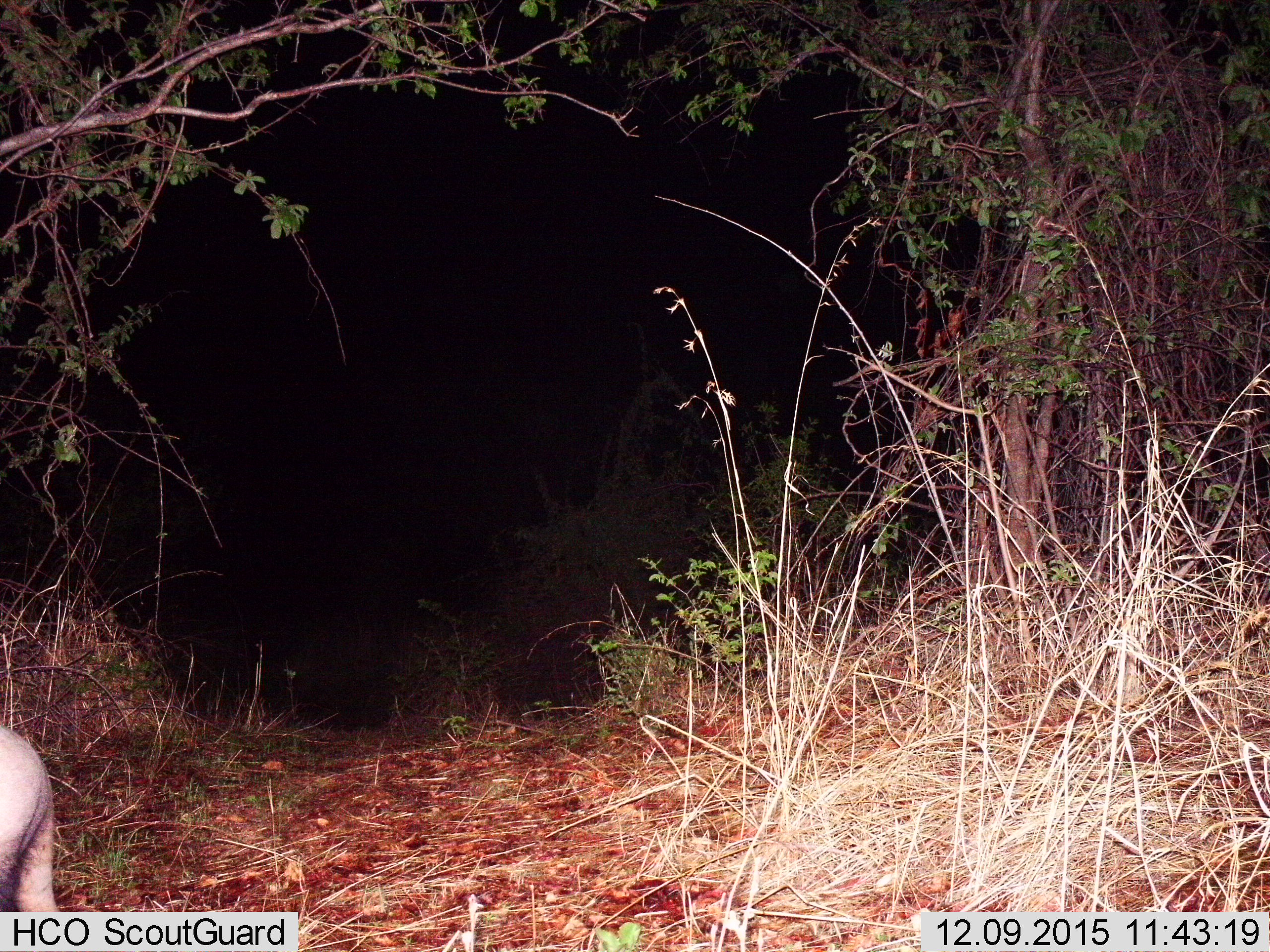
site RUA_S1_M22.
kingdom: Animalia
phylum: Chordata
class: Mammalia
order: Carnivora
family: Herpestidae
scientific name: Herpestidae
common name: mongoose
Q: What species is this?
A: Mongoose (Herpestidae).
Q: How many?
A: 1.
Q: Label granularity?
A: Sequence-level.